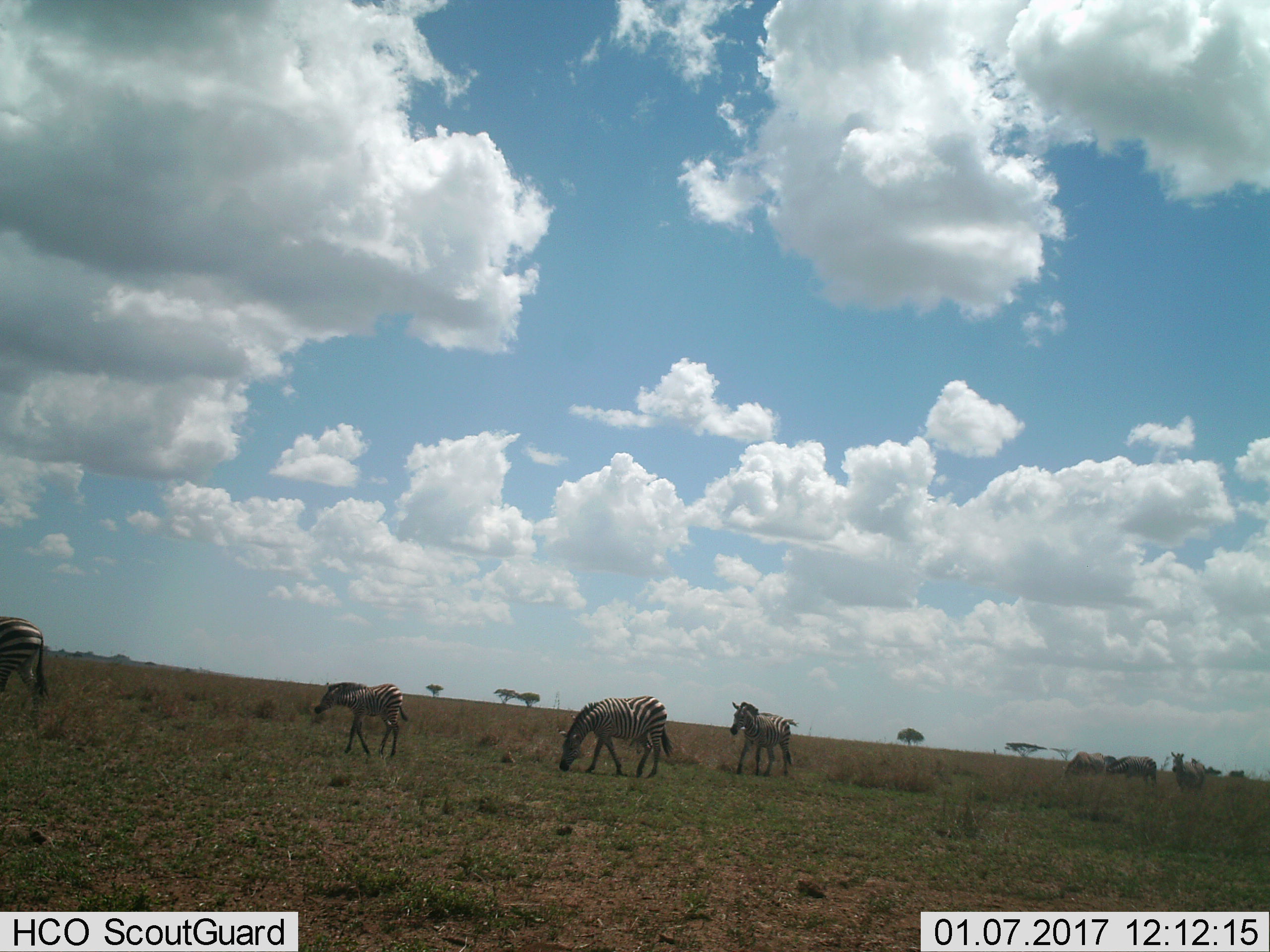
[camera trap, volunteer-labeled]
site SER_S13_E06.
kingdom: Animalia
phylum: Chordata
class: Mammalia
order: Perissodactyla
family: Equidae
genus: Equus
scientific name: Equus quagga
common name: plains zebra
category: zebraplains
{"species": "zebraplains (plains zebra) (Equus quagga)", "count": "7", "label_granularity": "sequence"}